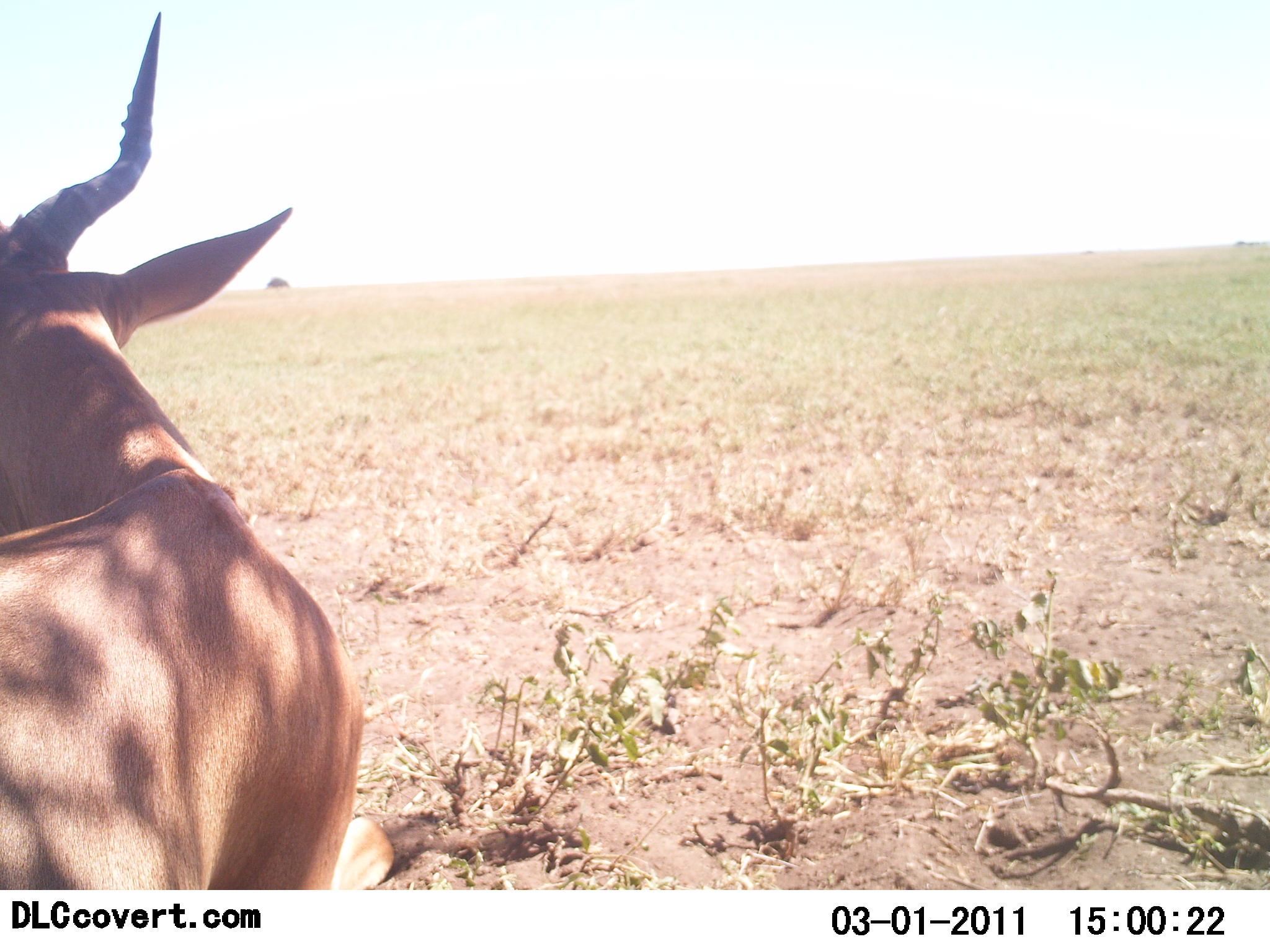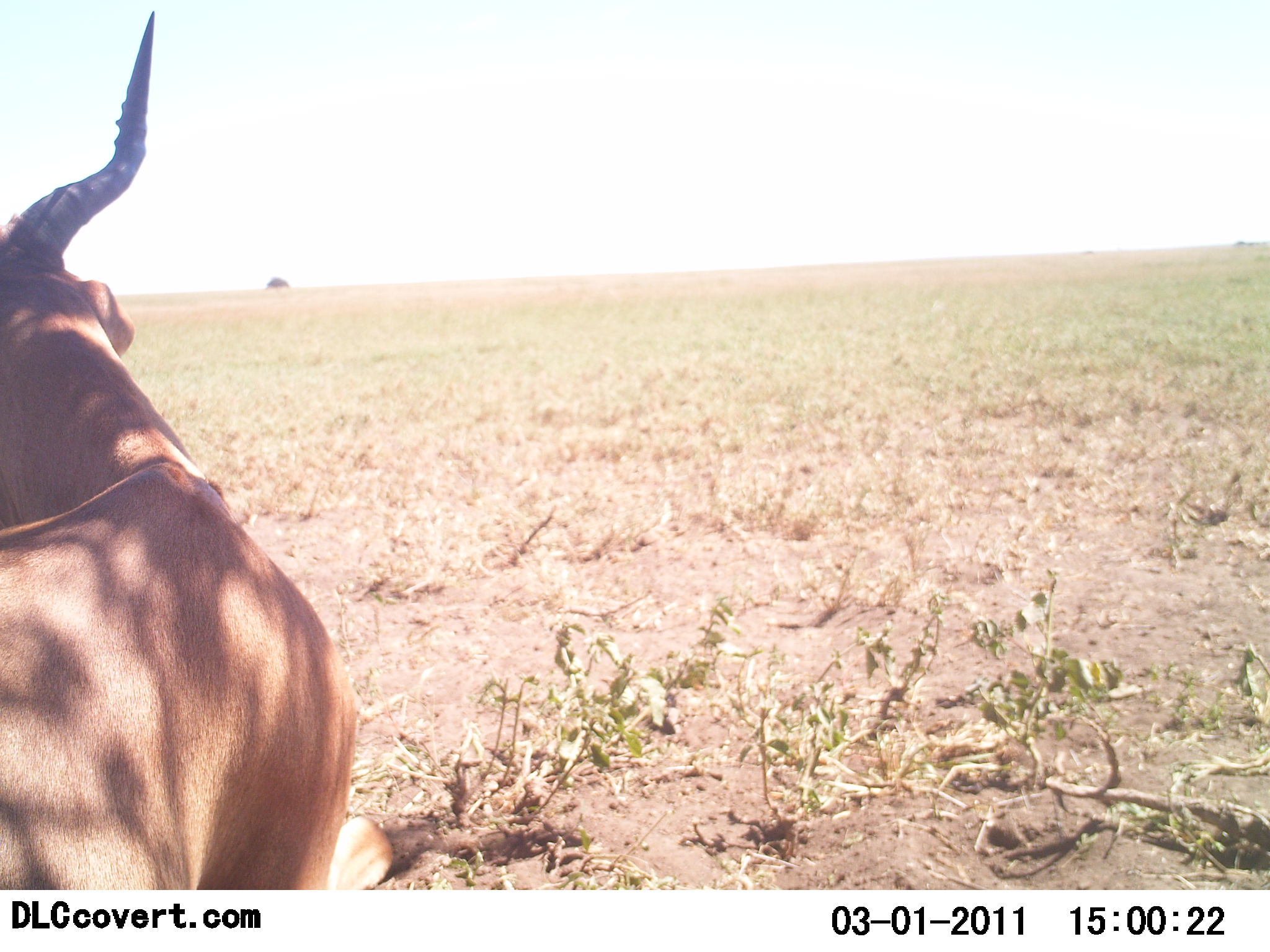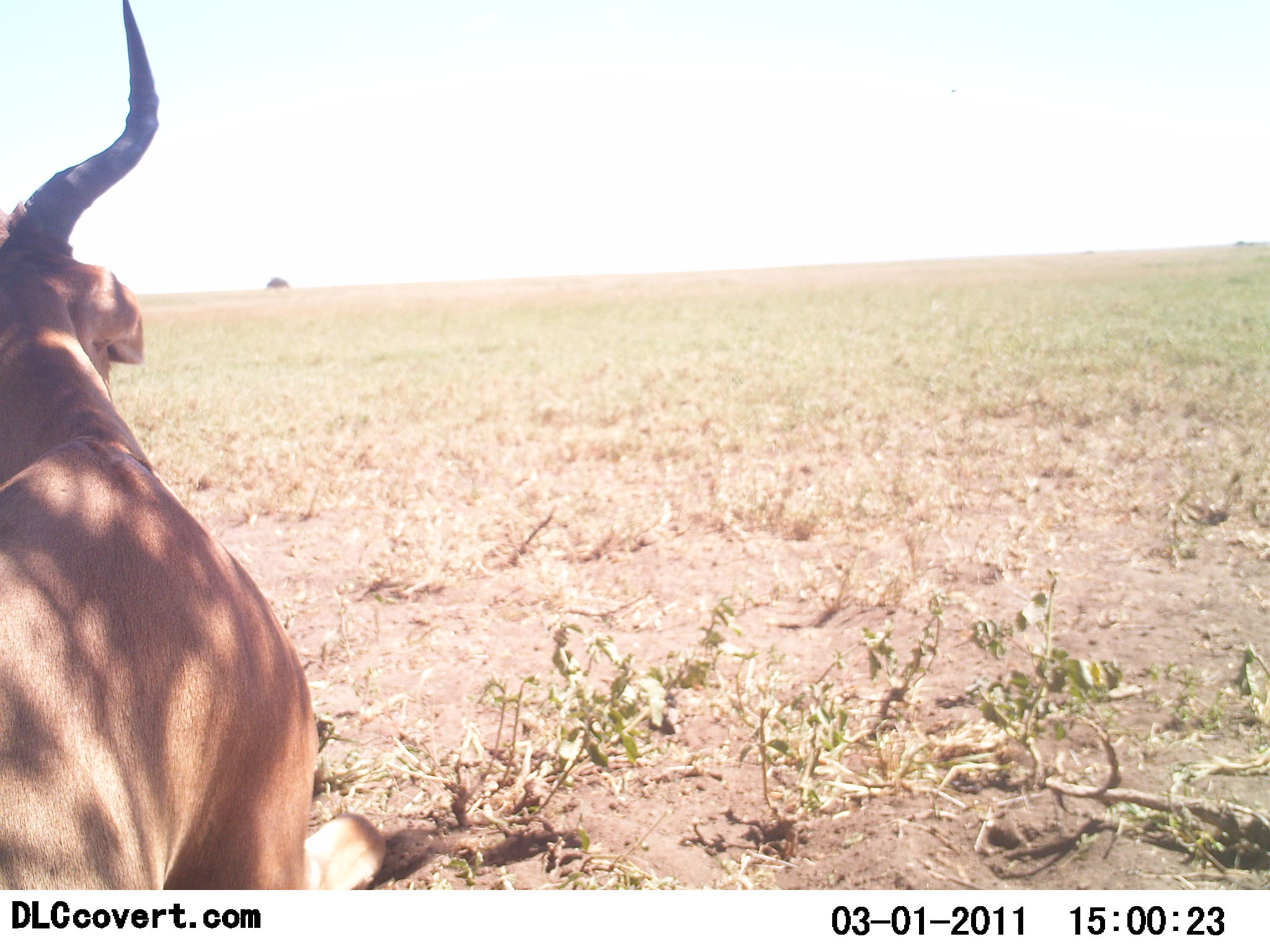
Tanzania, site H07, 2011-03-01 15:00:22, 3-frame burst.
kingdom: Animalia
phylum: Chordata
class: Mammalia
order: Artiodactyla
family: Bovidae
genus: Alcelaphus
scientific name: Alcelaphus buselaphus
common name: hartebeest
Hartebeest (Alcelaphus buselaphus), count 1. Behavior (volunteer vote fractions): standing 75%, resting 25%, moving 0%, interacting 0%. Young present (vote fraction): 0%. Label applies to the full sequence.